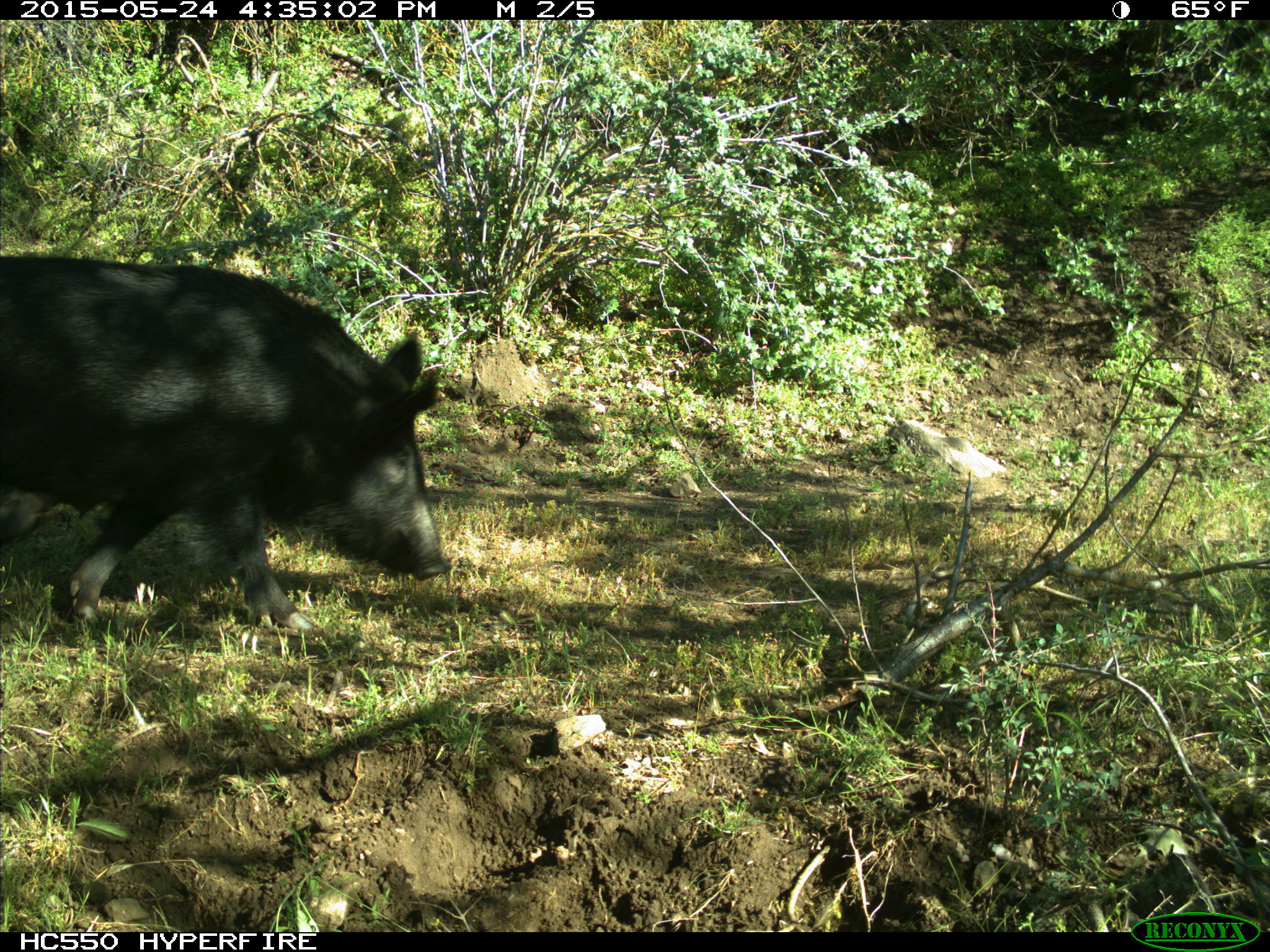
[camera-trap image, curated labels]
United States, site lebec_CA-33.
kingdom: Animalia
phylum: Chordata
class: Mammalia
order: Artiodactyla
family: Suidae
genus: Sus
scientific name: Sus scrofa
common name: wild boar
Sus scrofa (wild boar).